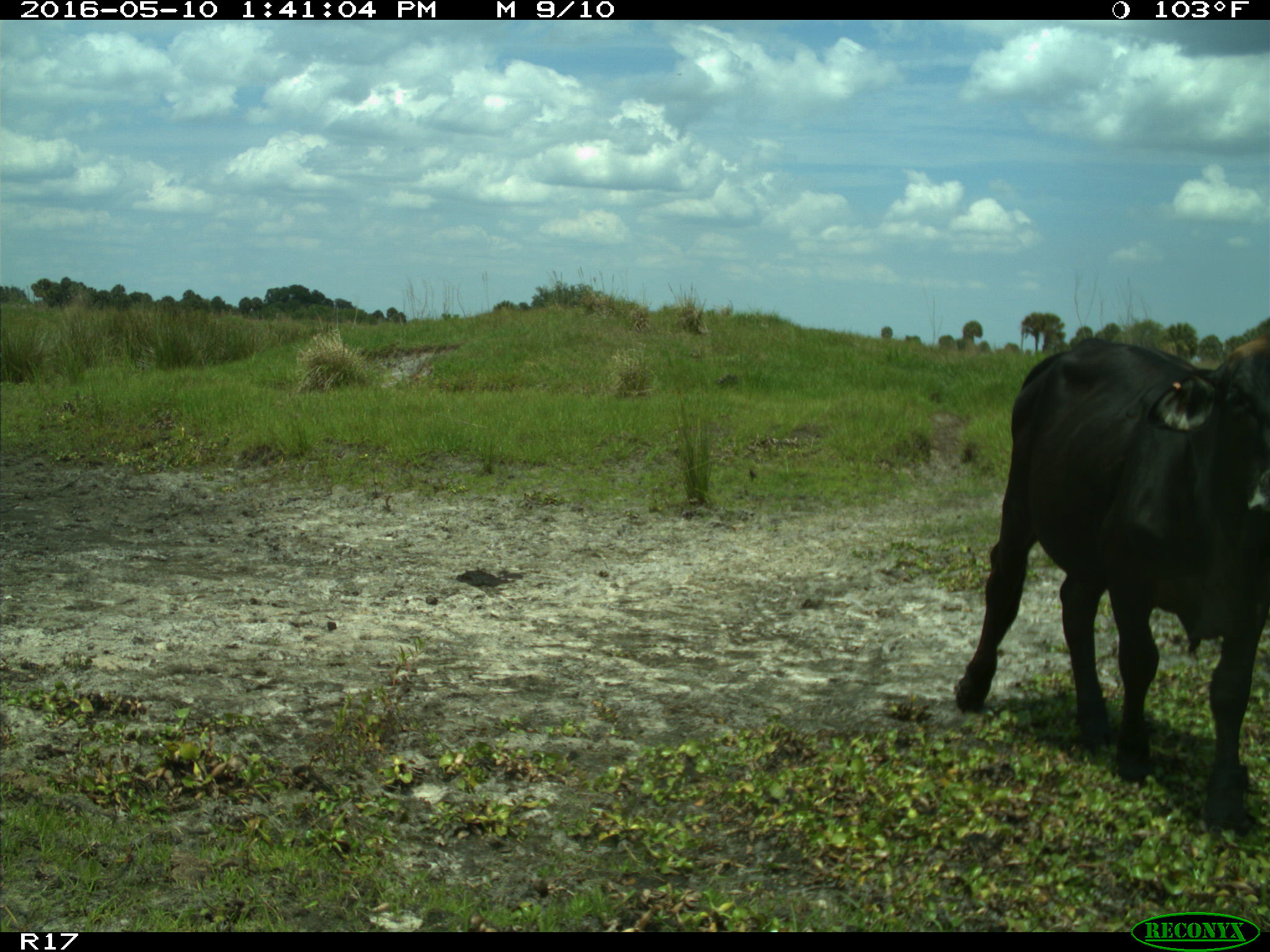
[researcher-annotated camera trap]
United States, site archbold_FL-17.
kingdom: Animalia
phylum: Chordata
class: Mammalia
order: Artiodactyla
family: Bovidae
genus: Bos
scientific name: Bos taurus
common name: domestic cow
Bos taurus (domestic cow).